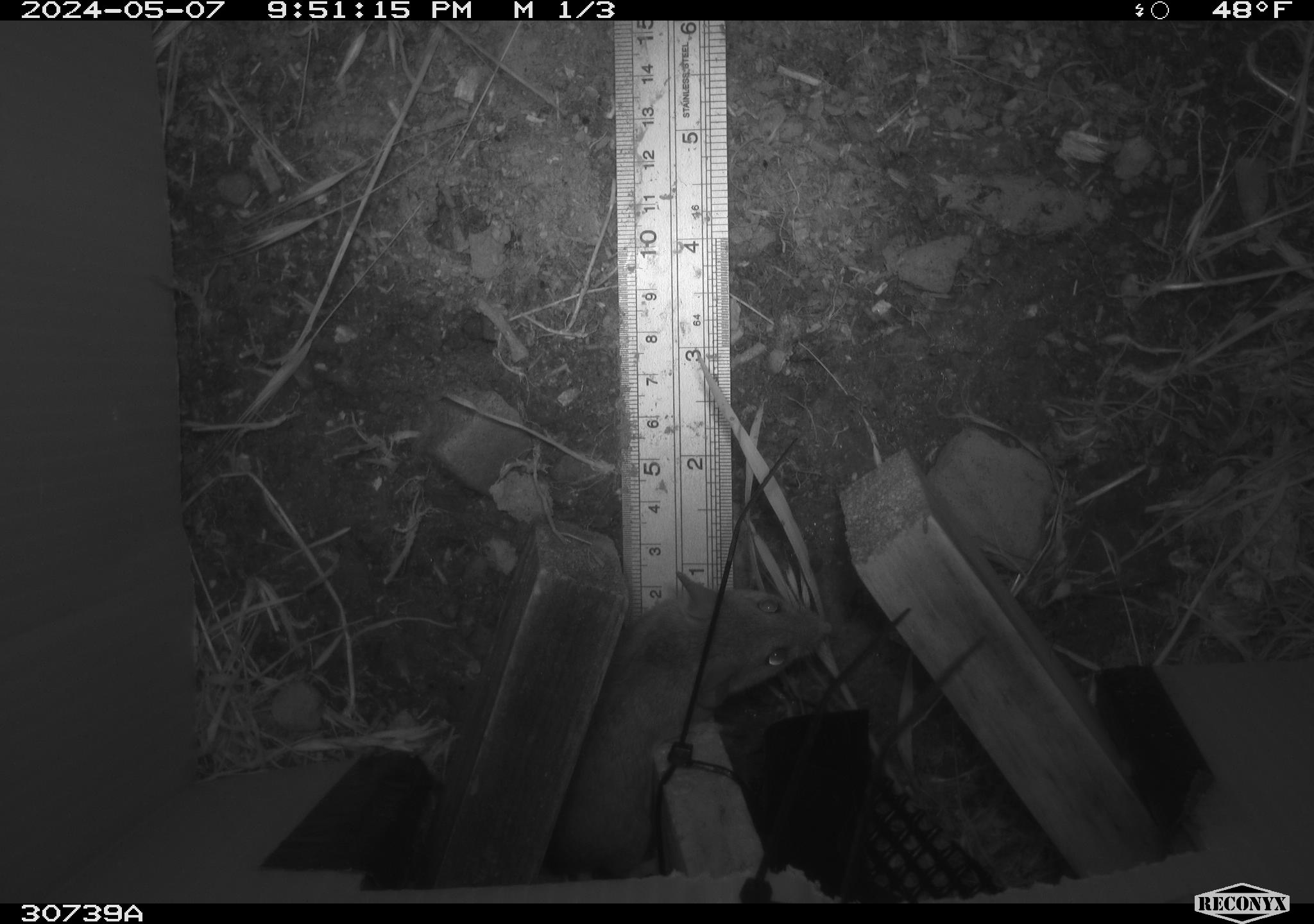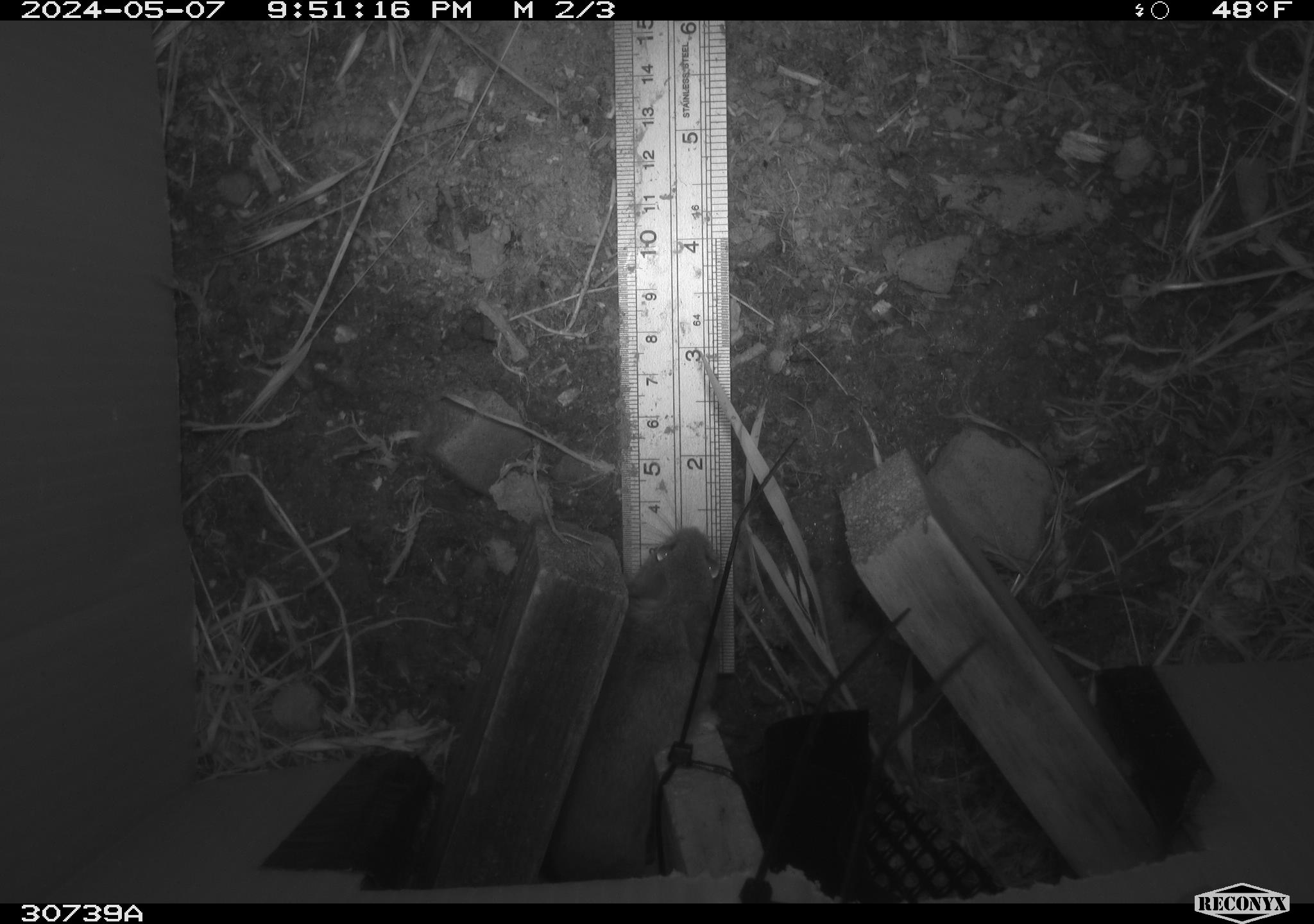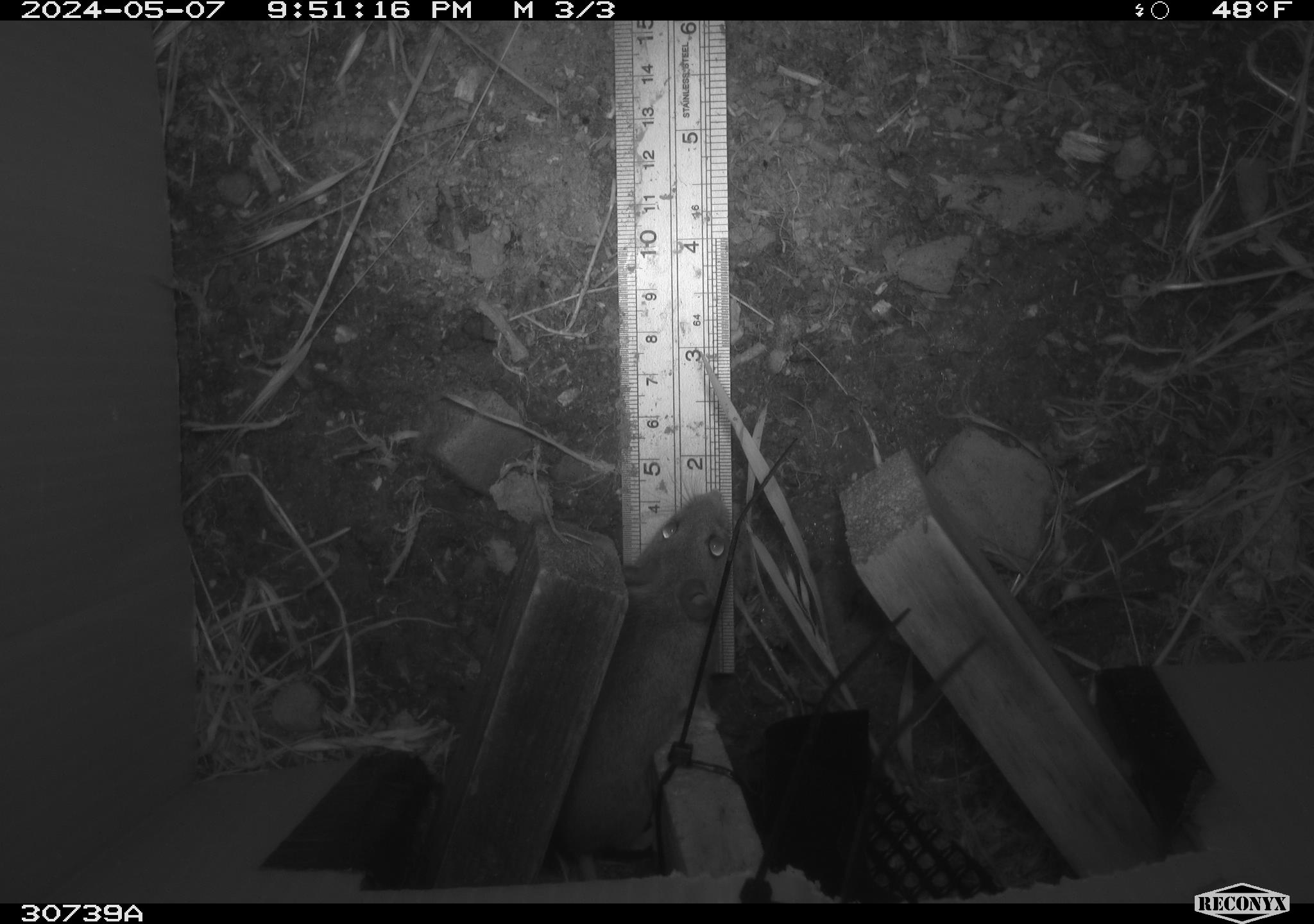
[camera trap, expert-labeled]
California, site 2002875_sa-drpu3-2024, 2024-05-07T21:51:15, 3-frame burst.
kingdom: Animalia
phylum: Chordata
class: Mammalia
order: Rodentia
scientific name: Rodentia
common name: rodent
Rodent (Rodentia).